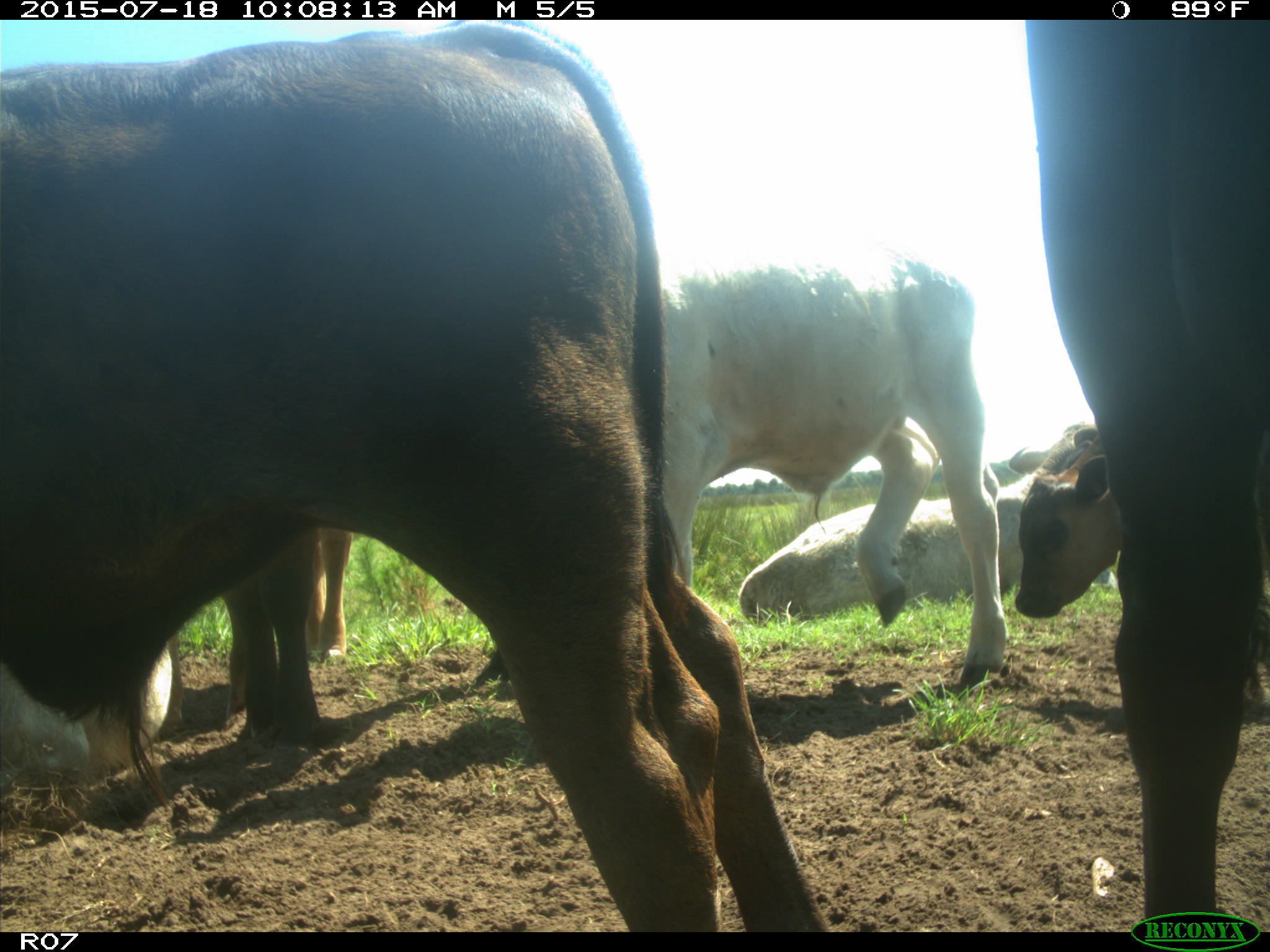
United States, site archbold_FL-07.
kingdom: Animalia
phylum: Chordata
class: Mammalia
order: Artiodactyla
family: Bovidae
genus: Bos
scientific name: Bos taurus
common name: domestic cow